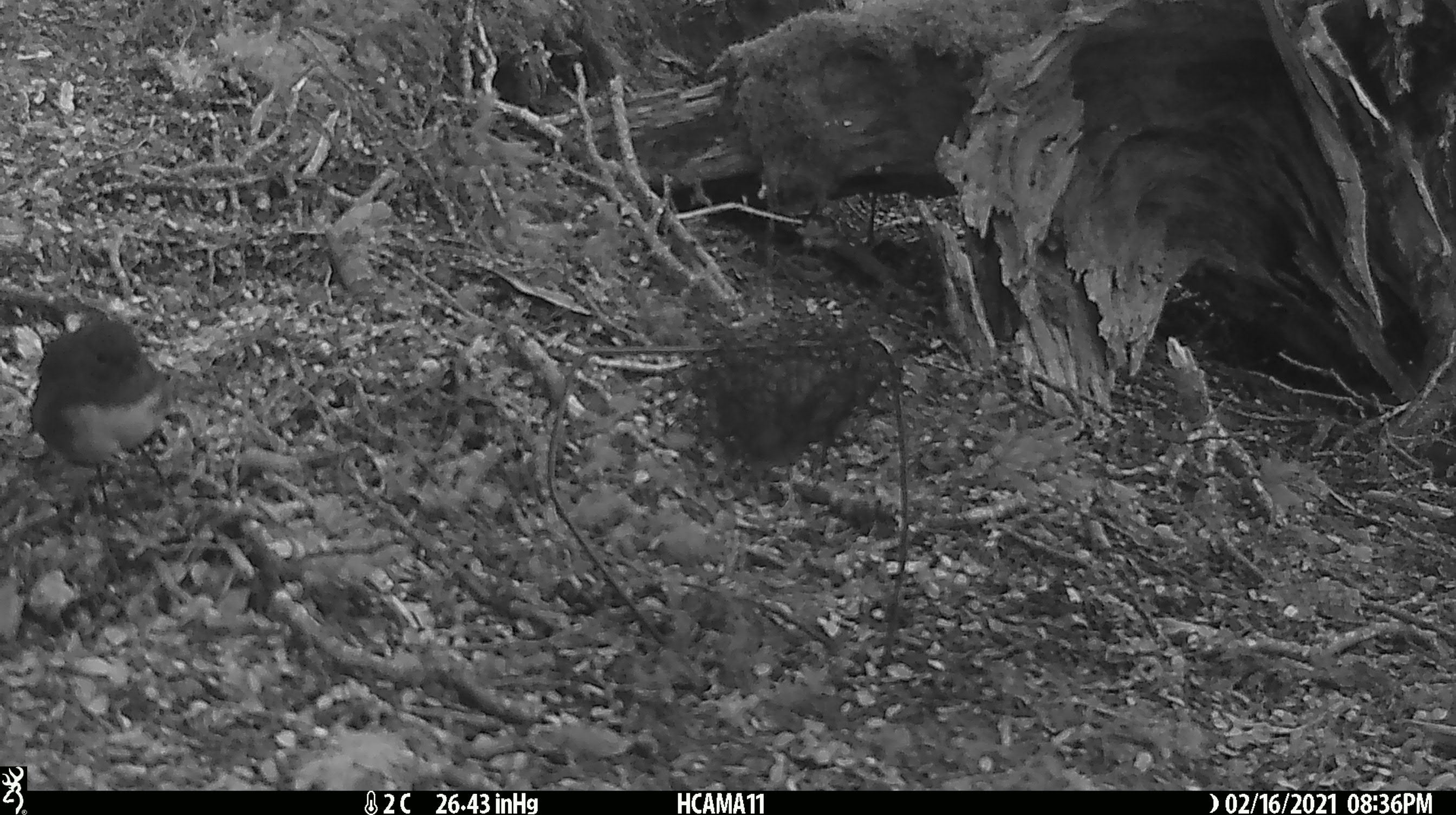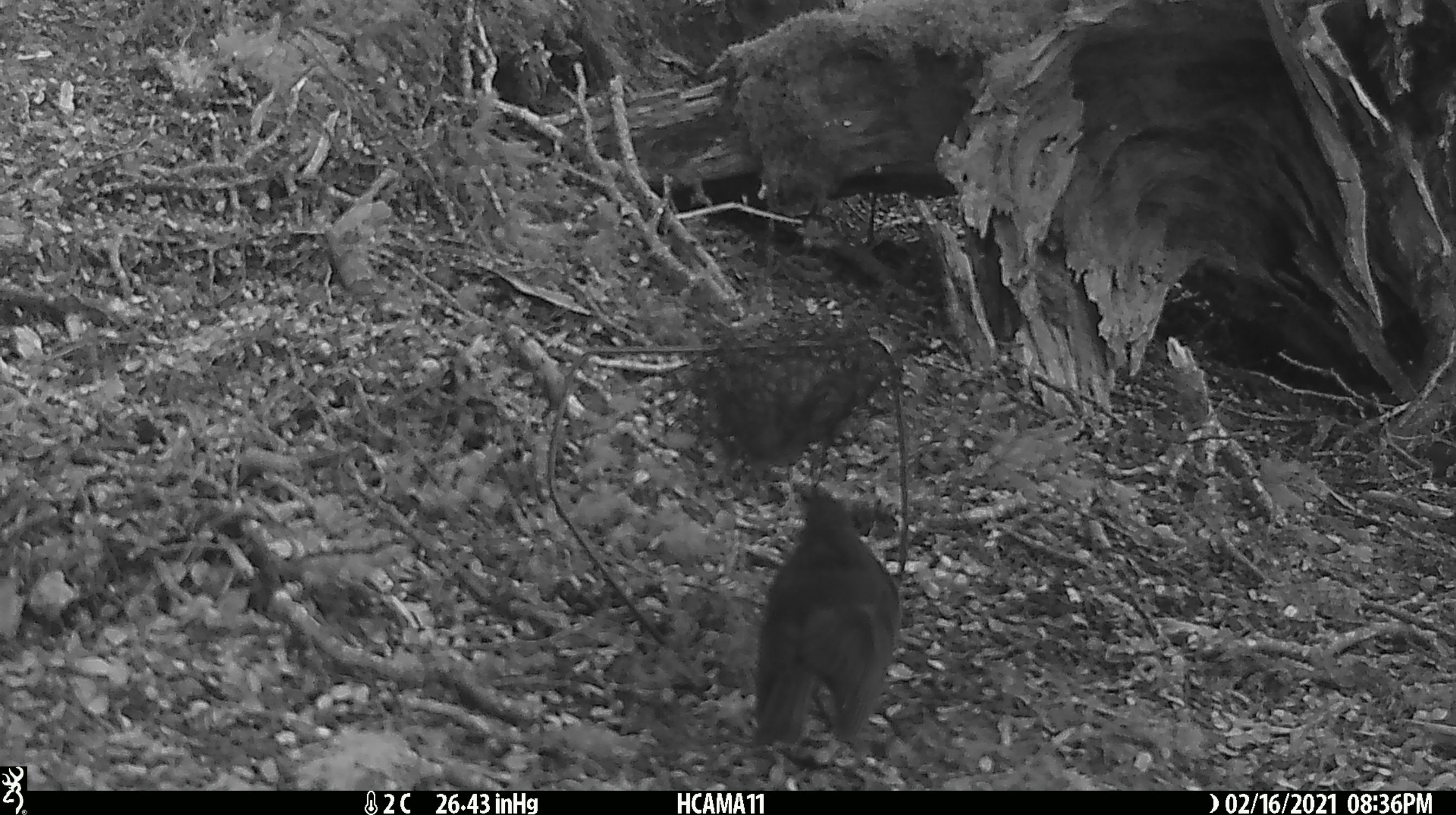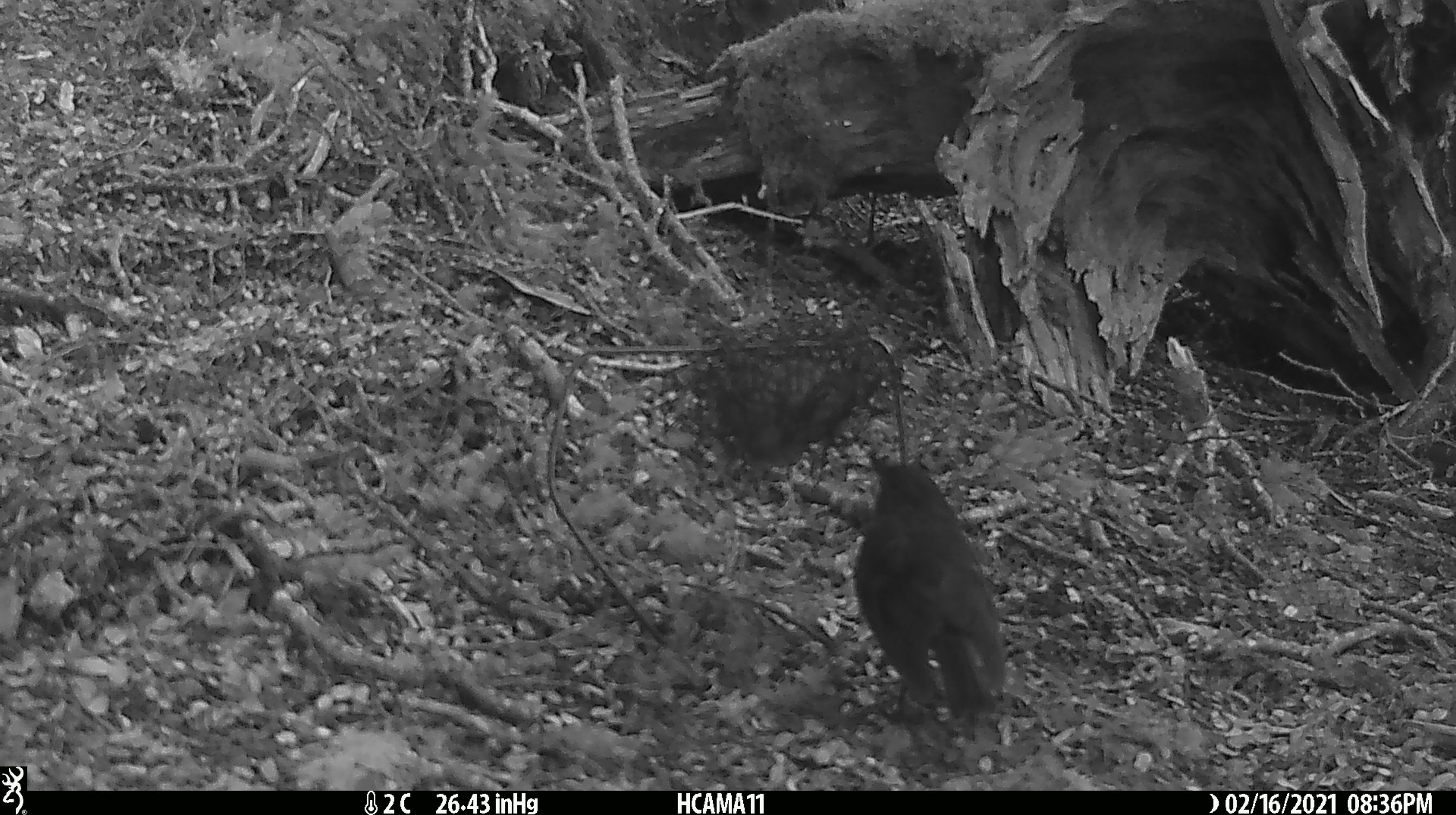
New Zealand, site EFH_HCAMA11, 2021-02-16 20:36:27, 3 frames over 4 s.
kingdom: Animalia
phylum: Chordata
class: Aves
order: Passeriformes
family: Petroicidae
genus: Petroica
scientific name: Petroica australis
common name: new zealand robin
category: robin